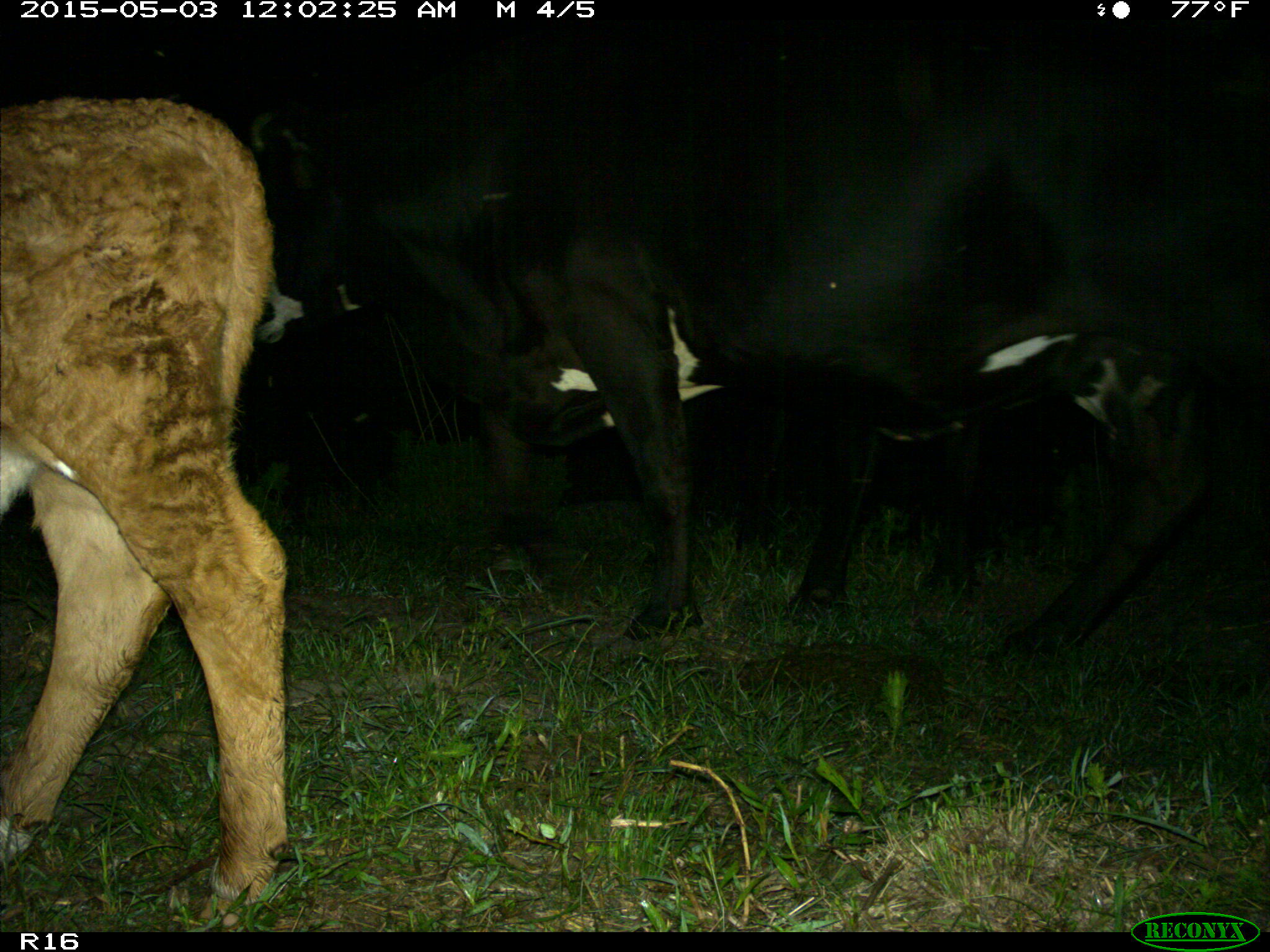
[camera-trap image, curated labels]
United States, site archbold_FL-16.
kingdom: Animalia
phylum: Chordata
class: Mammalia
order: Artiodactyla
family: Bovidae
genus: Bos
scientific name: Bos taurus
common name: domestic cow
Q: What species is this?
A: Bos taurus (domestic cow).